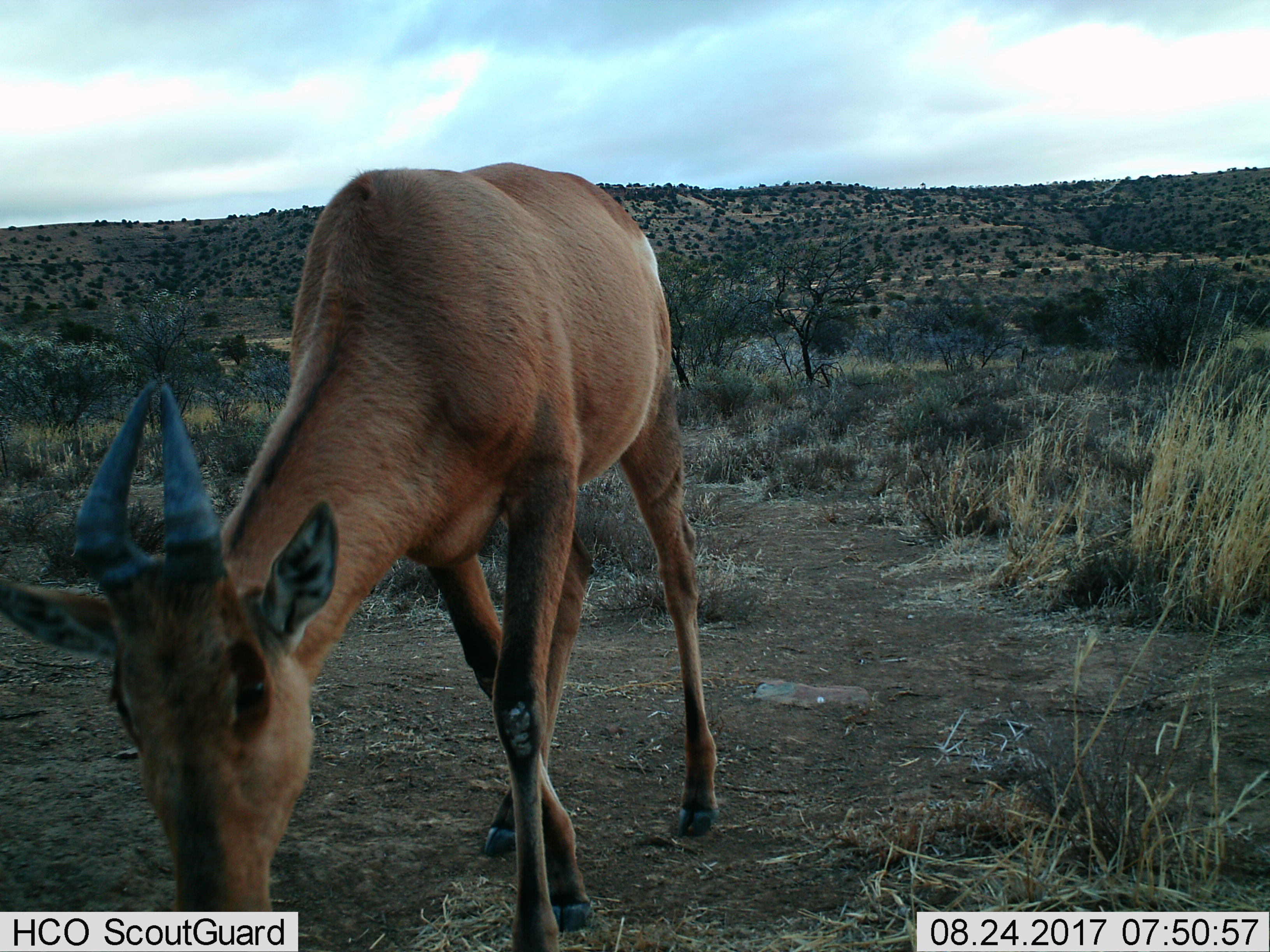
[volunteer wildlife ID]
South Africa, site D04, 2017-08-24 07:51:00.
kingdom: Animalia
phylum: Chordata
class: Mammalia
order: Artiodactyla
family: Bovidae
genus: Alcelaphus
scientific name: Alcelaphus buselaphus caama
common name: red hartebeest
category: hartebeestred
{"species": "hartebeestred (red hartebeest) (Alcelaphus buselaphus caama)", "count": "1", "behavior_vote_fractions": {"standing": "12%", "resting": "0%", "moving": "50%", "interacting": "0%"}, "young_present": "12%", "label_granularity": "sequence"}